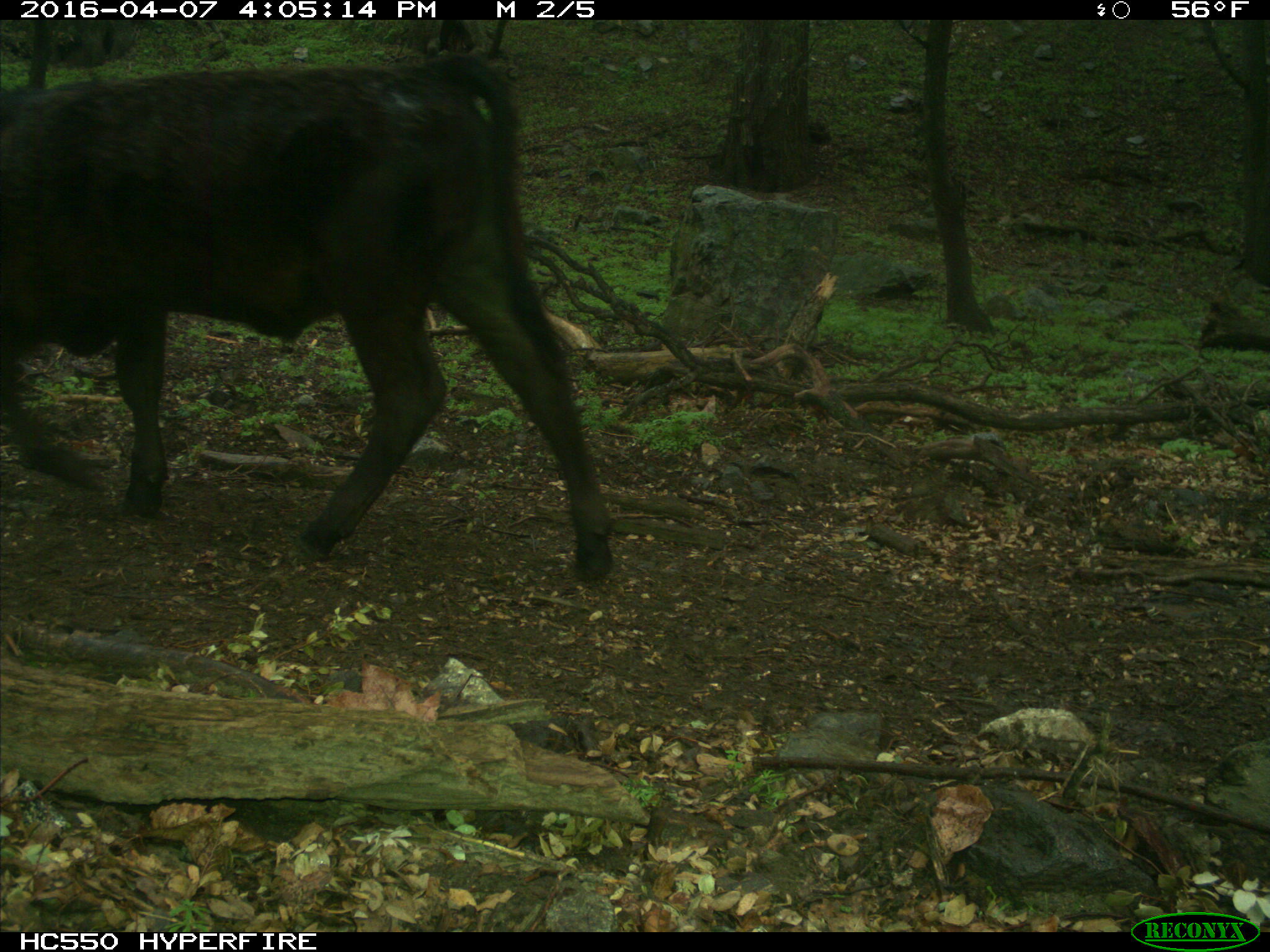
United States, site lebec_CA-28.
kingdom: Animalia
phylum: Chordata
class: Mammalia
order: Artiodactyla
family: Bovidae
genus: Bos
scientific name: Bos taurus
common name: domestic cow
Bos taurus (domestic cow).